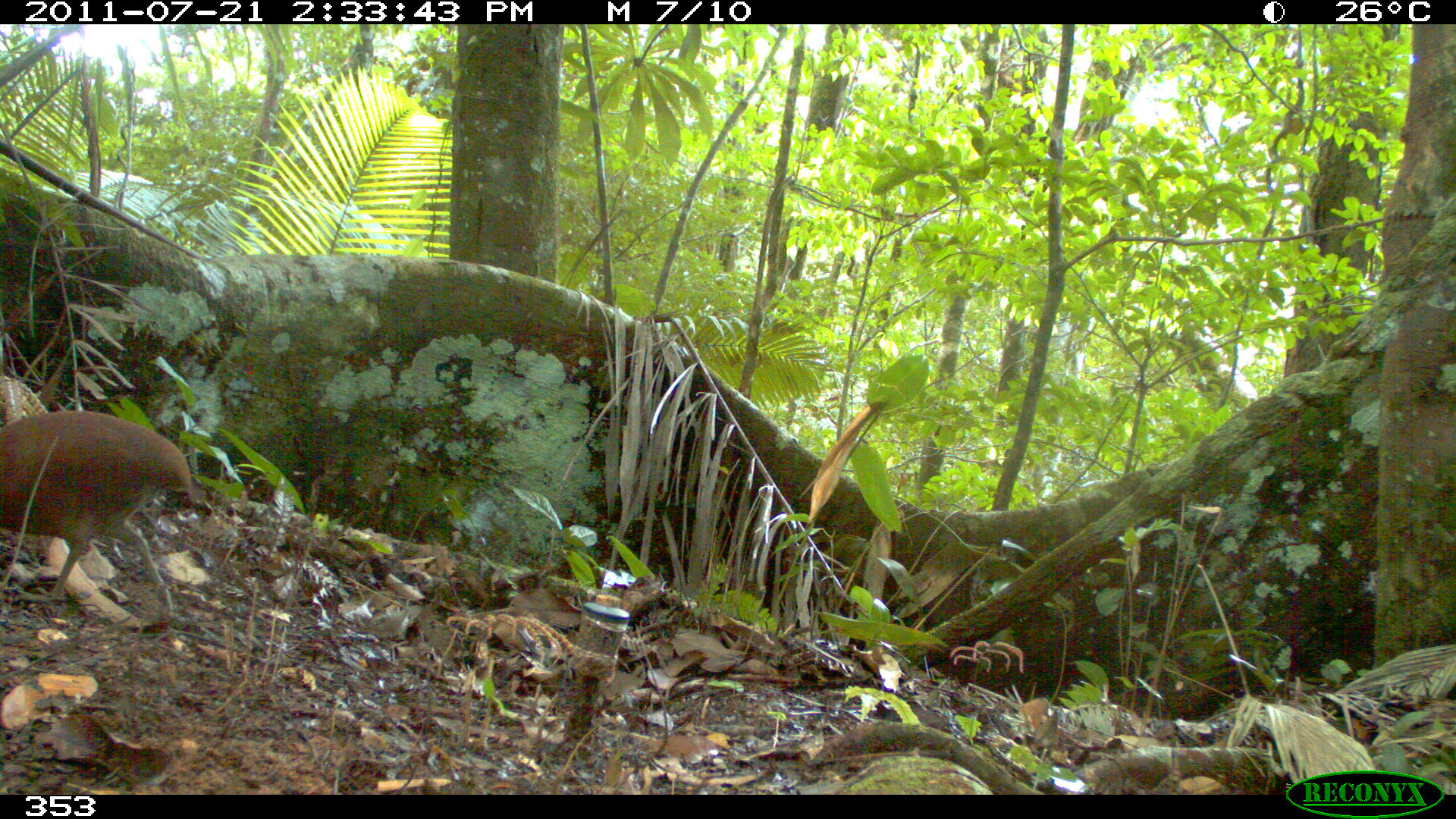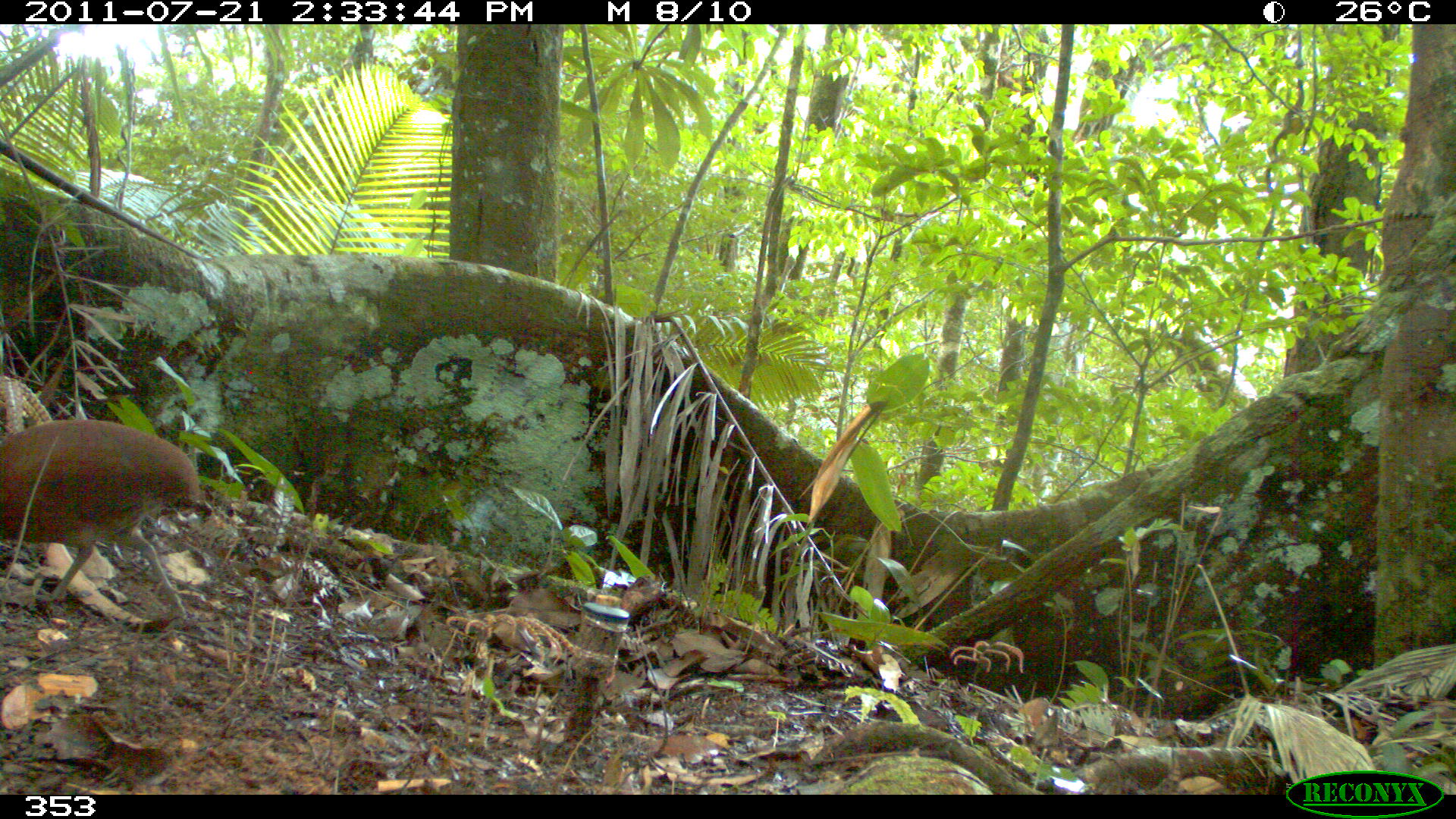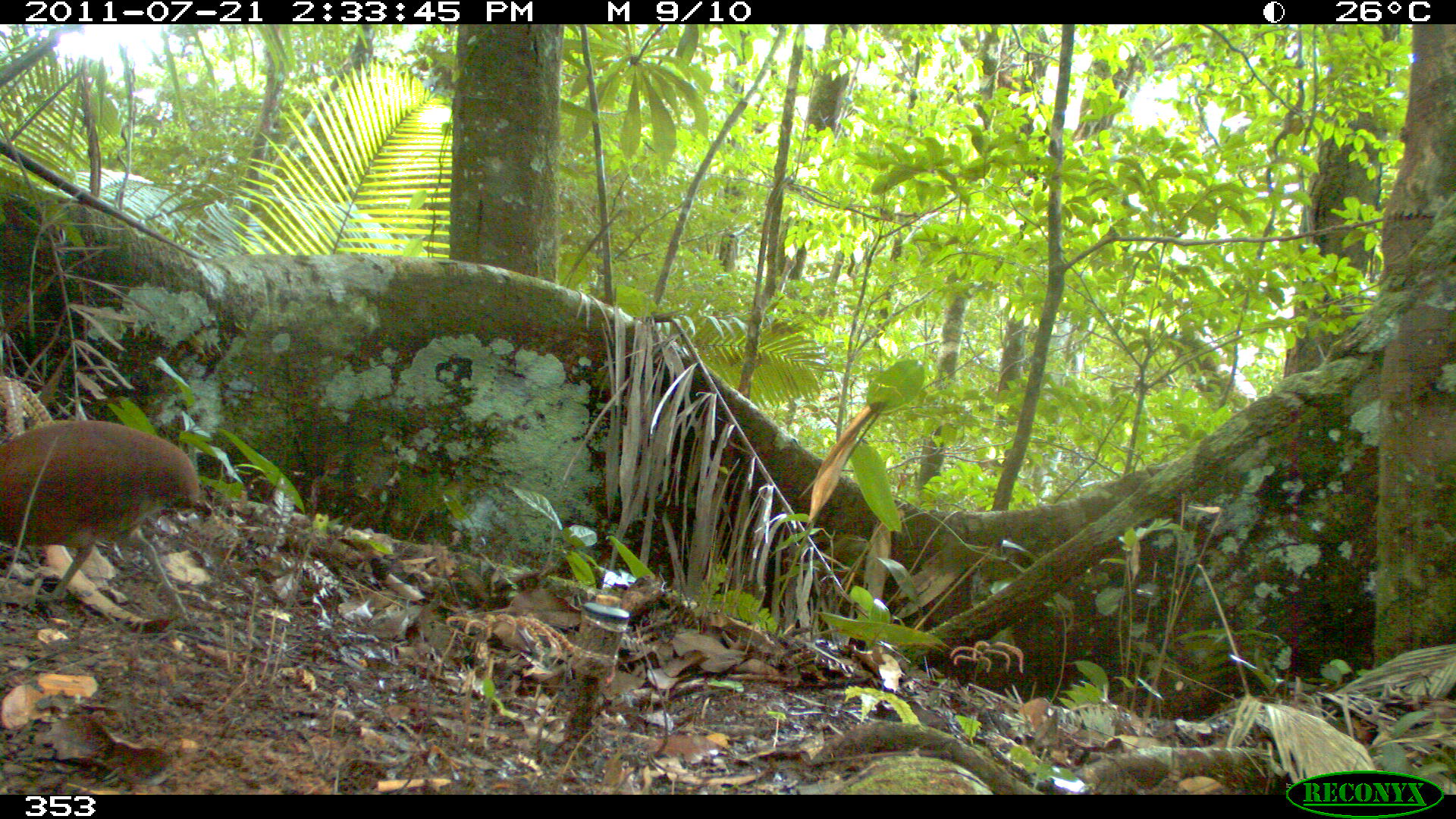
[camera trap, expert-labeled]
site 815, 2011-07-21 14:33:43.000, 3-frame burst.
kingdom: Animalia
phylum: Chordata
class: Aves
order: Galliformes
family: Phasianidae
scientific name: Phasianidae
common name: quails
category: quail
Quail (quails) (Phasianidae).